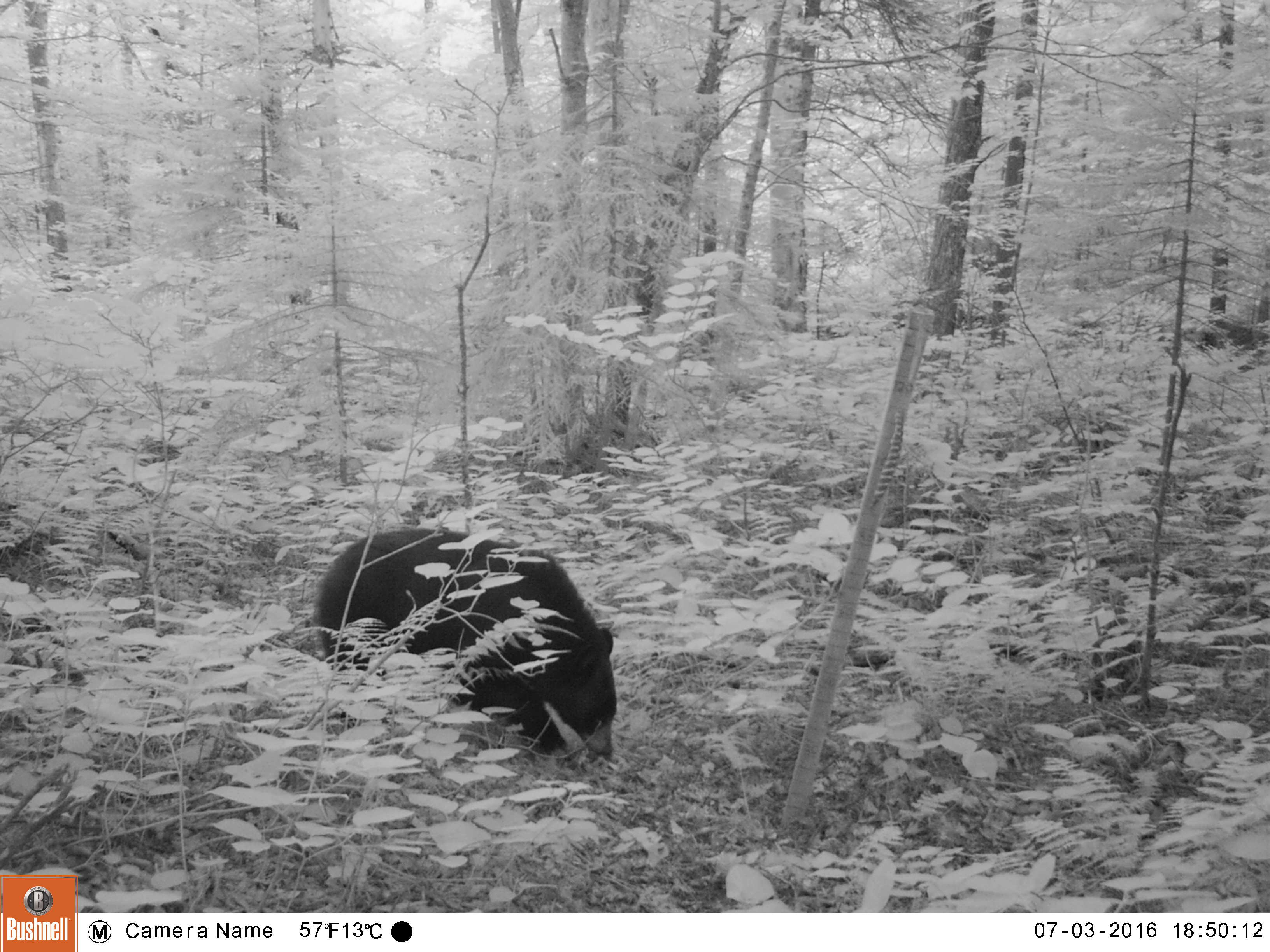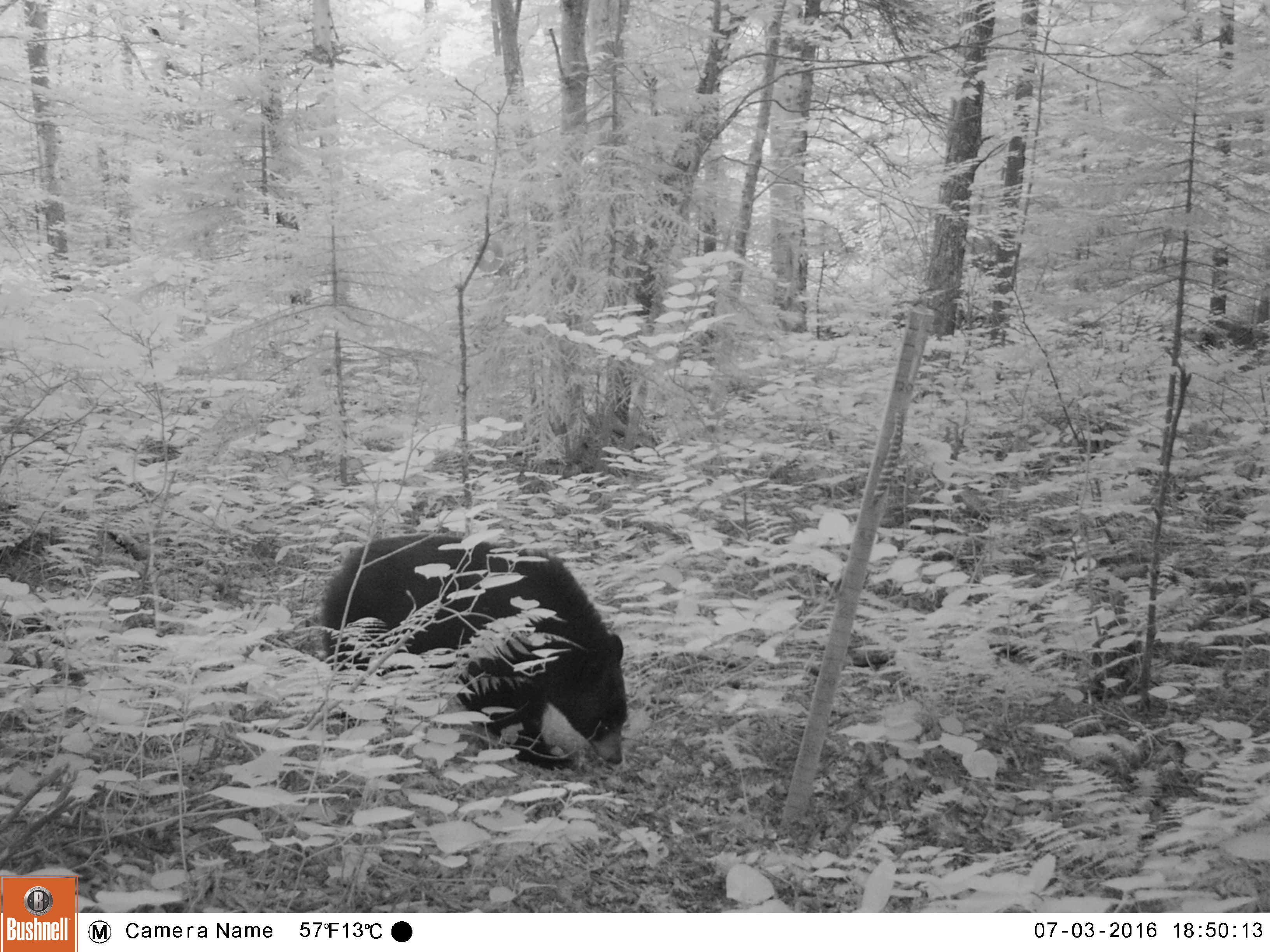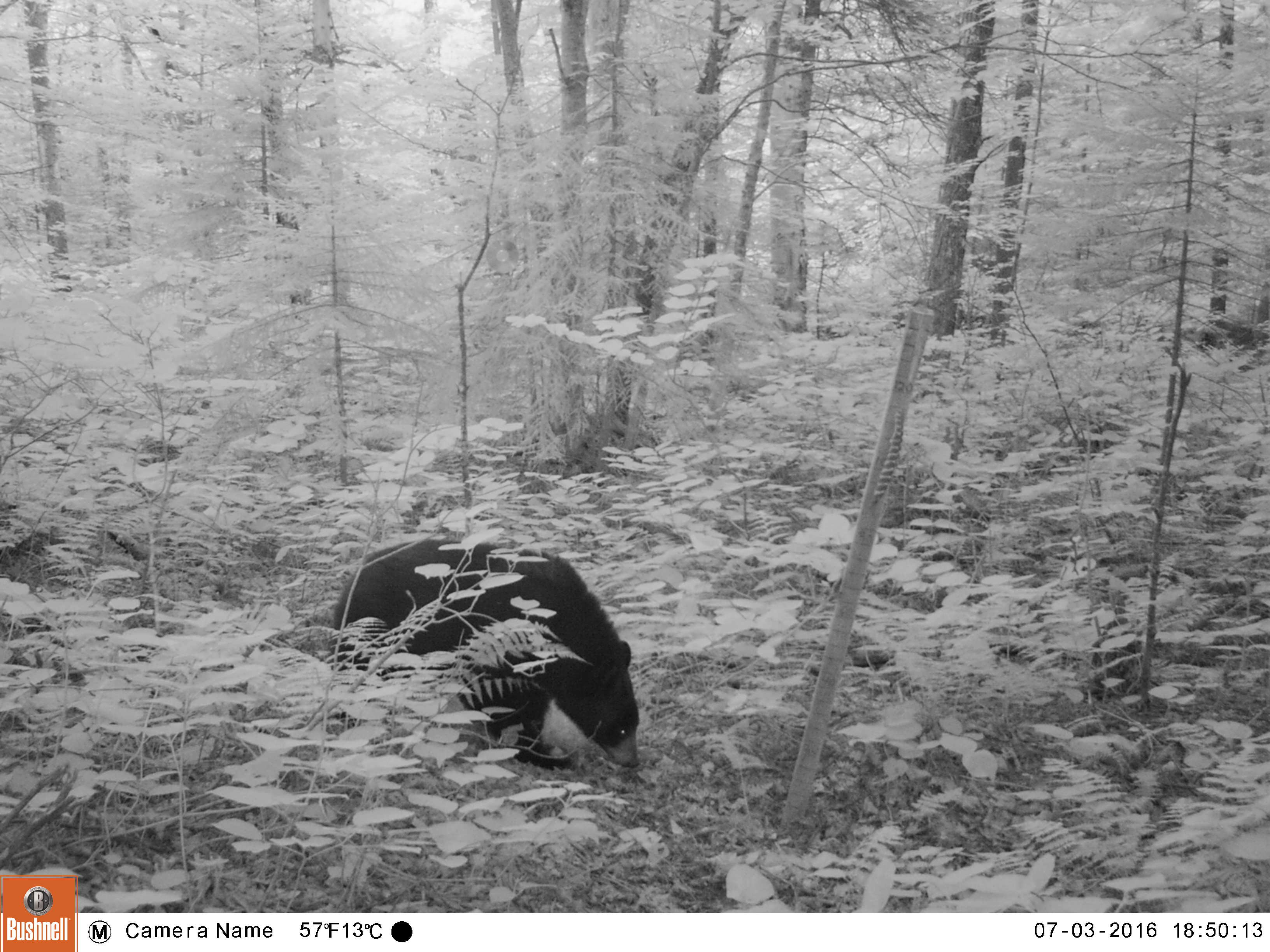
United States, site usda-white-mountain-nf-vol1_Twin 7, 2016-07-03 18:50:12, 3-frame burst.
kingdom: Animalia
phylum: Chordata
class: Mammalia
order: Carnivora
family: Ursidae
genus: Ursus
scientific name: Ursus americanus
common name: black bear